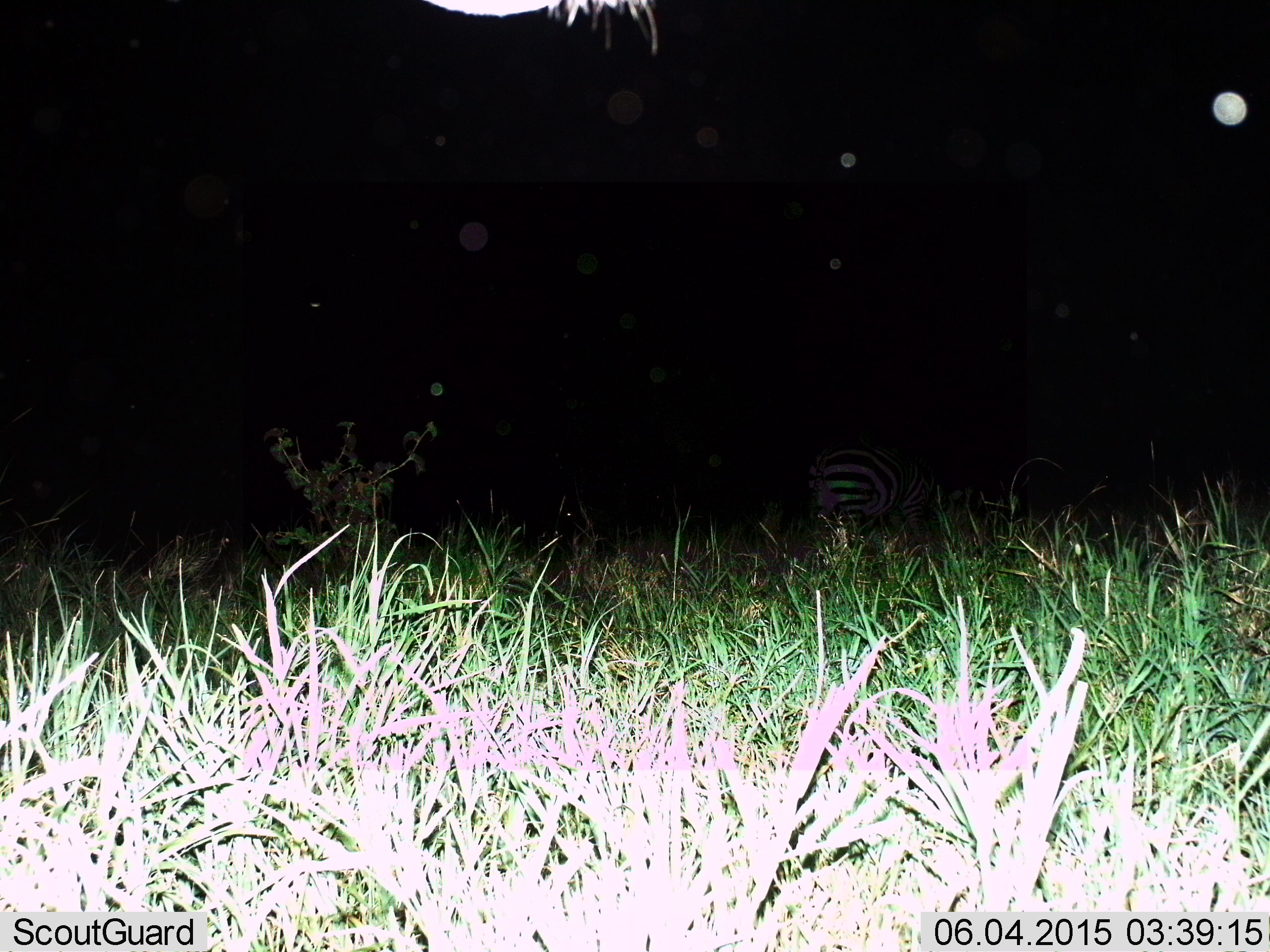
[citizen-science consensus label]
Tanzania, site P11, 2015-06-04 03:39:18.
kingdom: Animalia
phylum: Chordata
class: Mammalia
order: Perissodactyla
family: Equidae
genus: Equus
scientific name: Equus quagga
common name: plains zebra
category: zebra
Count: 1.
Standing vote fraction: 90%.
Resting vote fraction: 0%.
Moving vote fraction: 0%.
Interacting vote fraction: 0%.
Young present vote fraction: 0%.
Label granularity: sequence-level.